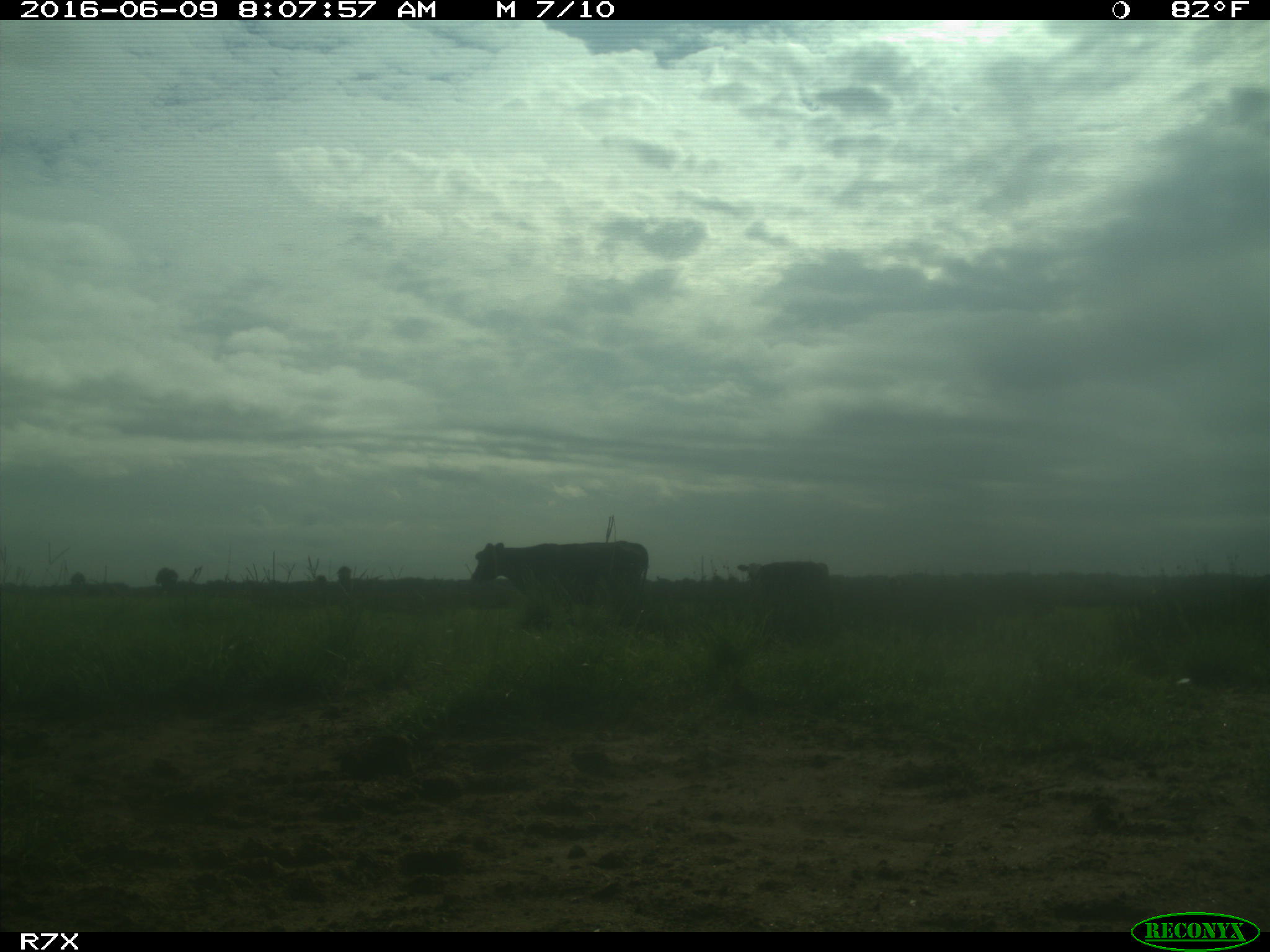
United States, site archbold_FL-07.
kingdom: Animalia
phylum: Chordata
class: Mammalia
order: Artiodactyla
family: Bovidae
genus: Bos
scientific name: Bos taurus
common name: domestic cow